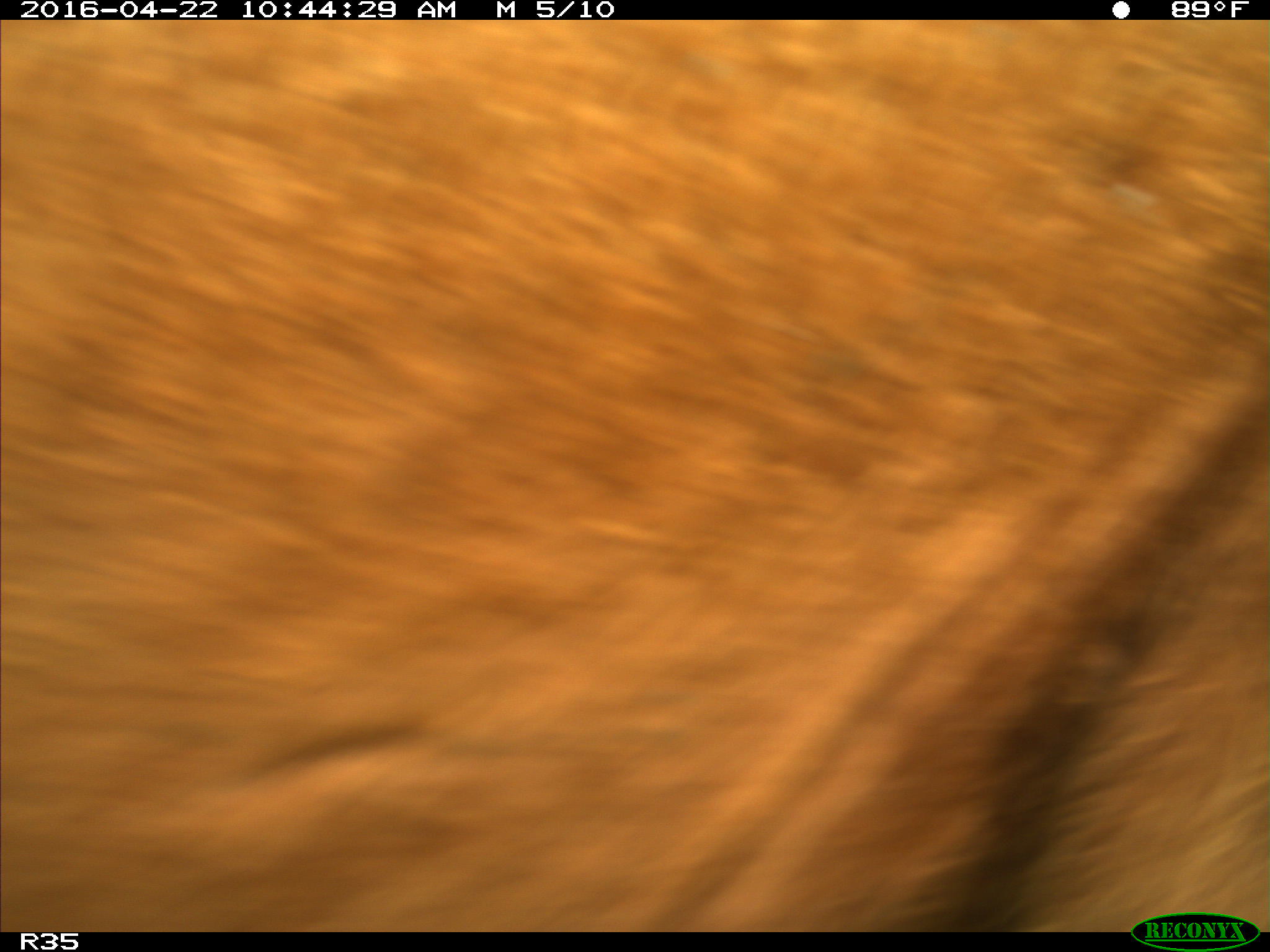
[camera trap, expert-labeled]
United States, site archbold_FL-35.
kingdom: Animalia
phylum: Chordata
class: Mammalia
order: Artiodactyla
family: Bovidae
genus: Bos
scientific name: Bos taurus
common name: domestic cow